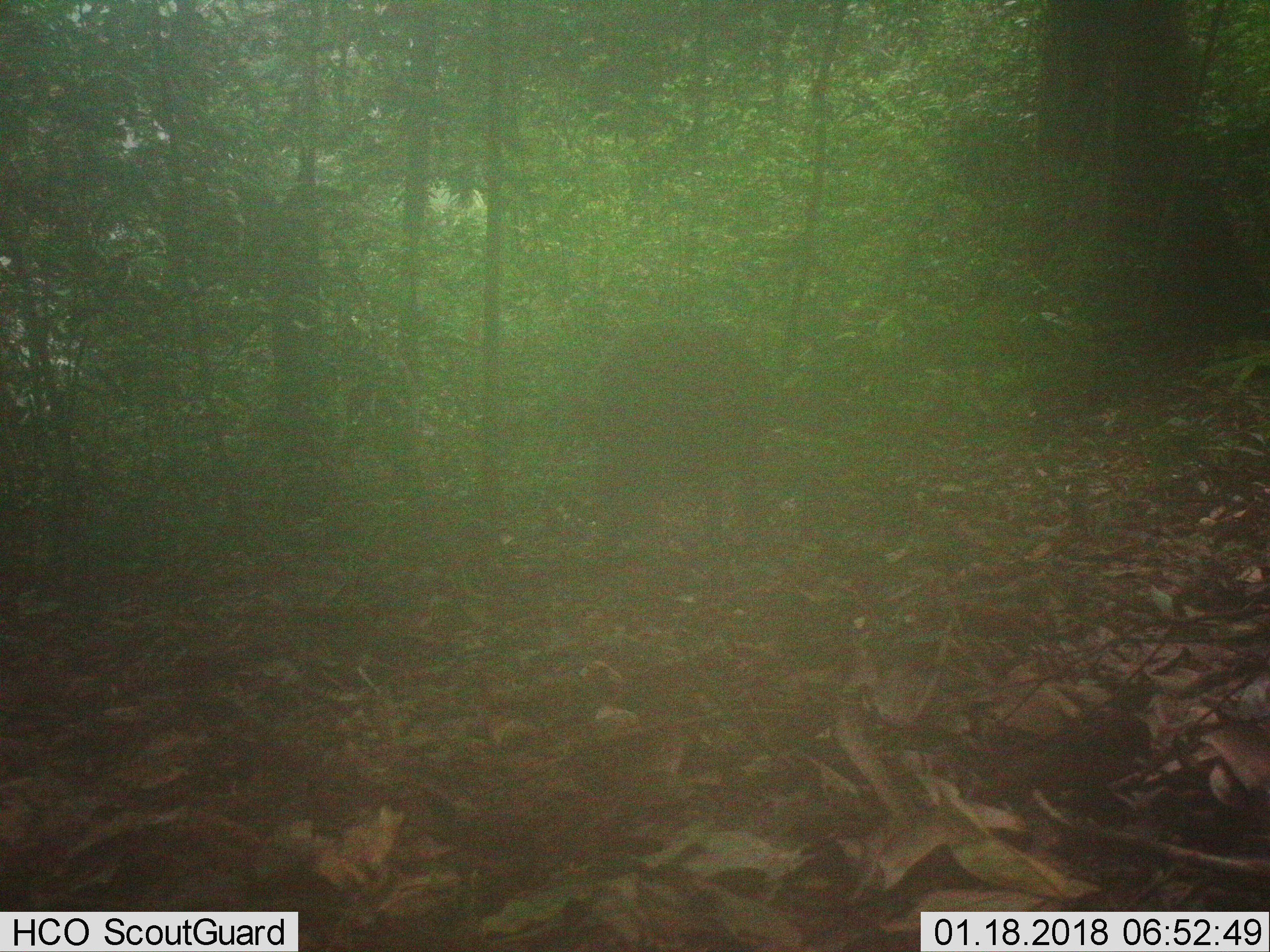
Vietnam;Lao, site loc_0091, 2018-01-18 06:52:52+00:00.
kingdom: Animalia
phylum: Chordata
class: Mammalia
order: Artiodactyla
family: Suidae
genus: Sus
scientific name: Sus scrofa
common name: eurasian wild pig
Eurasian wild pig (Sus scrofa). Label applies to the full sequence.